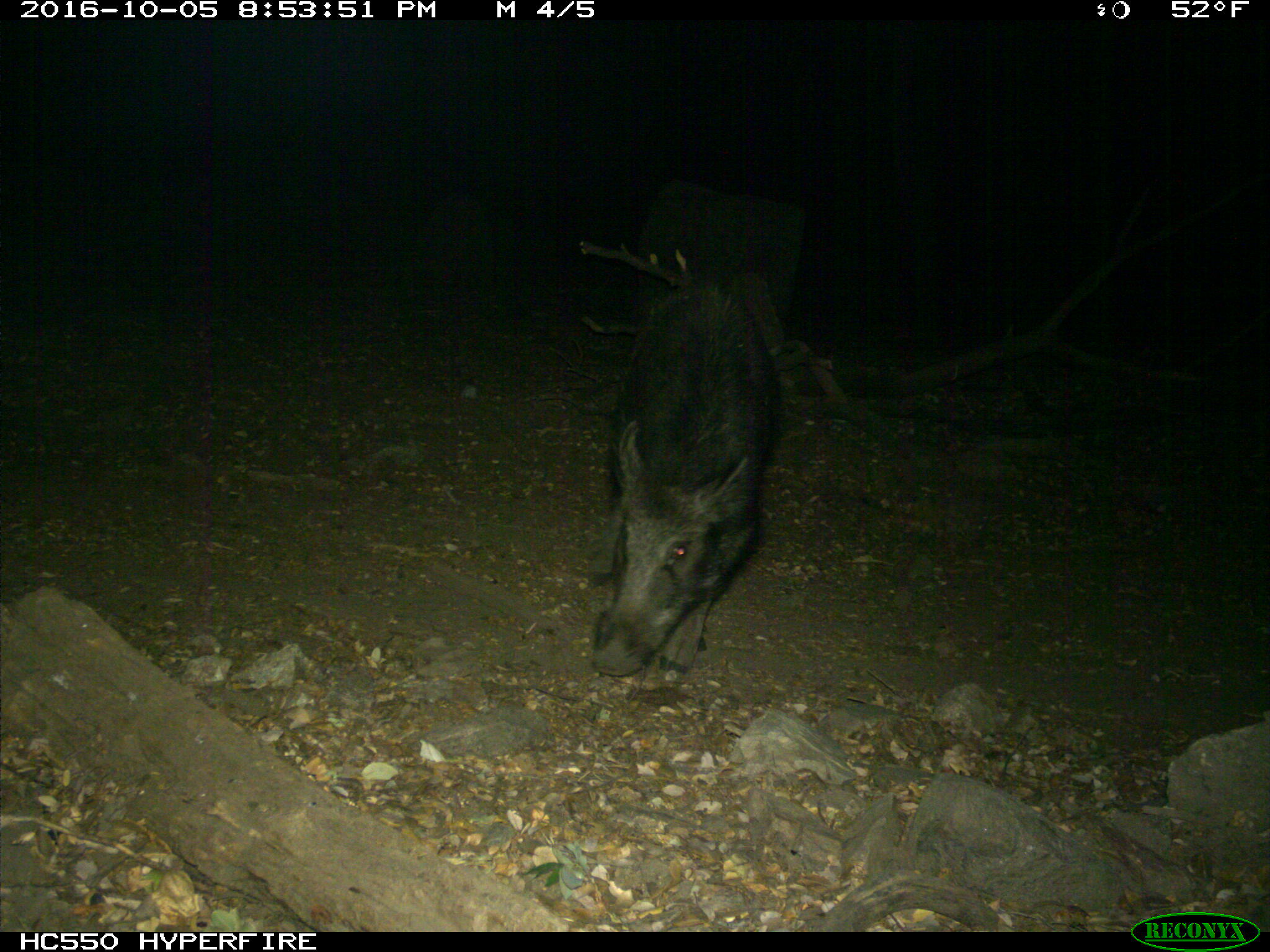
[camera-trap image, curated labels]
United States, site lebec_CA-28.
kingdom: Animalia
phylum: Chordata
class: Mammalia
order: Artiodactyla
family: Suidae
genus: Sus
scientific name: Sus scrofa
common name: wild boar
Sus scrofa (wild boar).